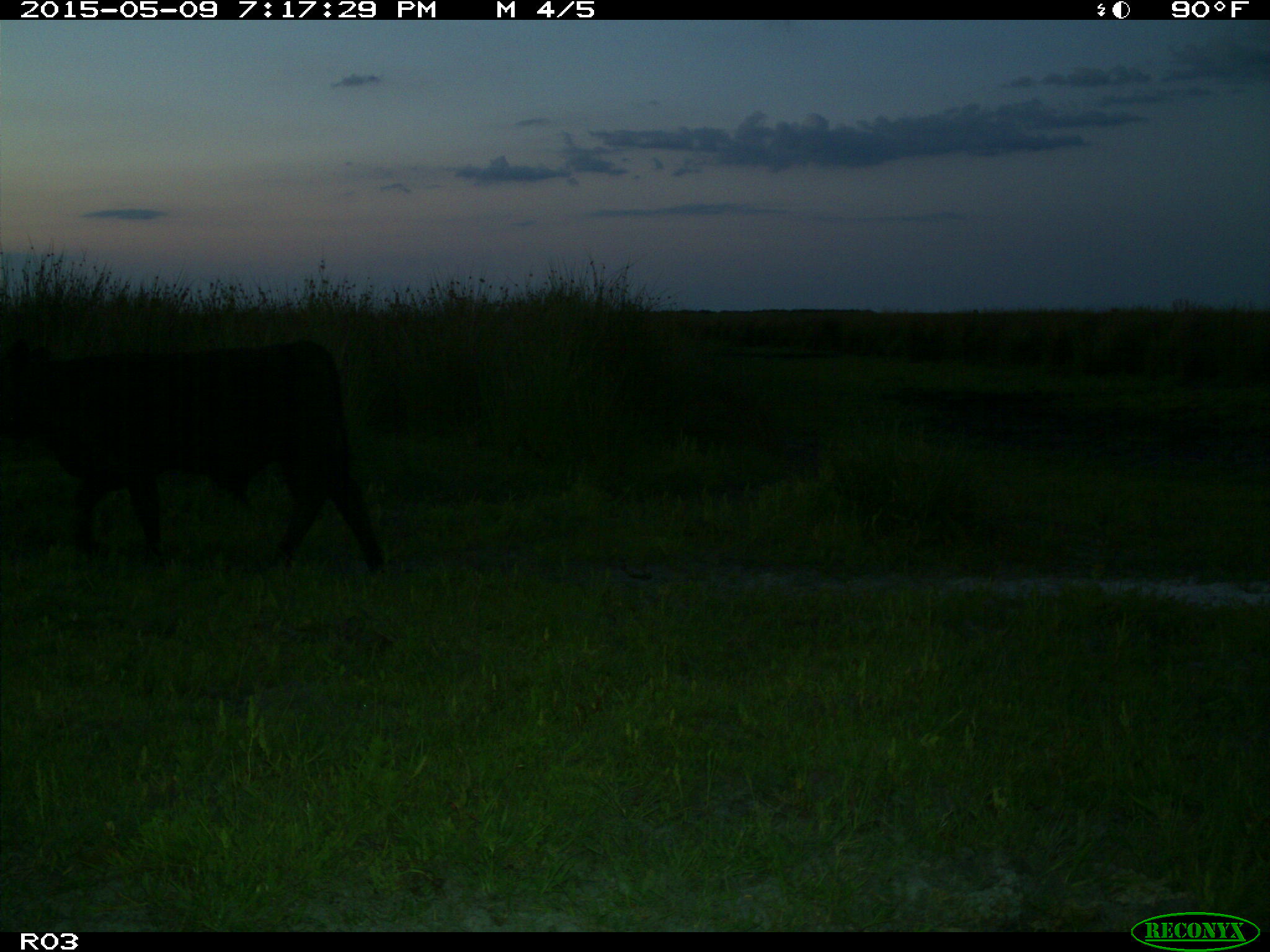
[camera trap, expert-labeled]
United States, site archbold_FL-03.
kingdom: Animalia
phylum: Chordata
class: Mammalia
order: Artiodactyla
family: Bovidae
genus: Bos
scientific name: Bos taurus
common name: domestic cow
Bos taurus (domestic cow).